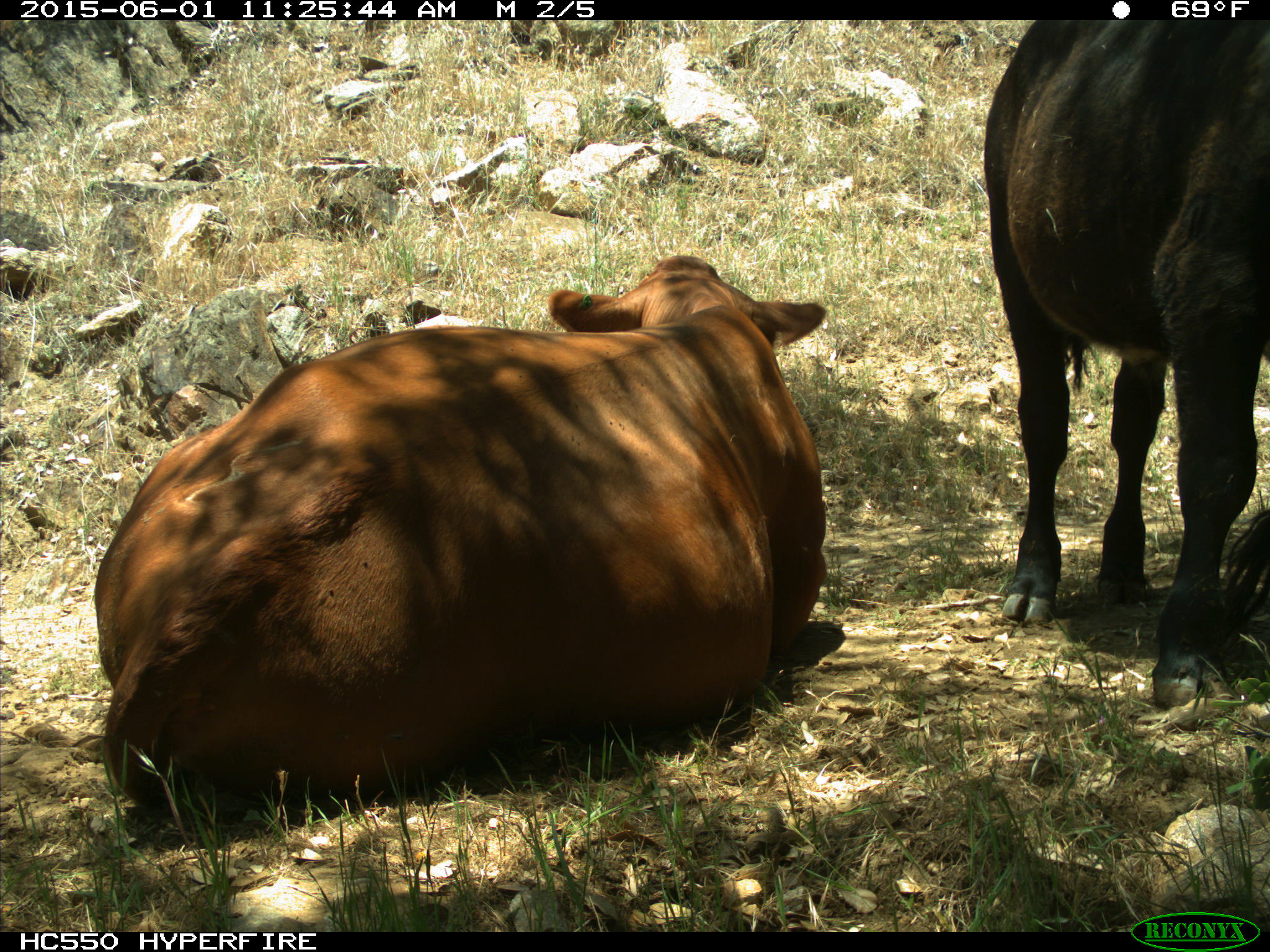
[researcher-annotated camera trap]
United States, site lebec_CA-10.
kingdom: Animalia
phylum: Chordata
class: Mammalia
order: Artiodactyla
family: Bovidae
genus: Bos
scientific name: Bos taurus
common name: domestic cow